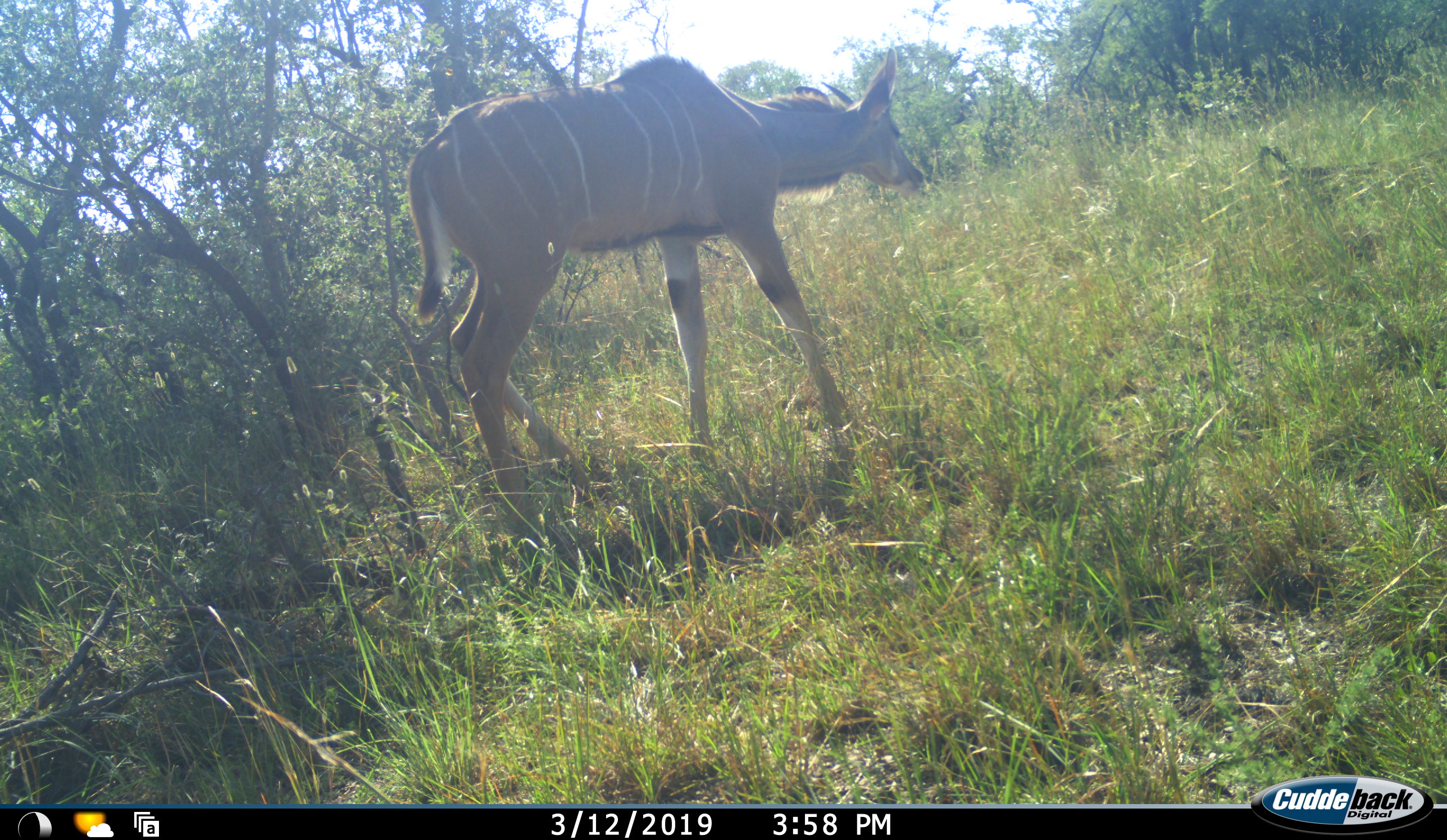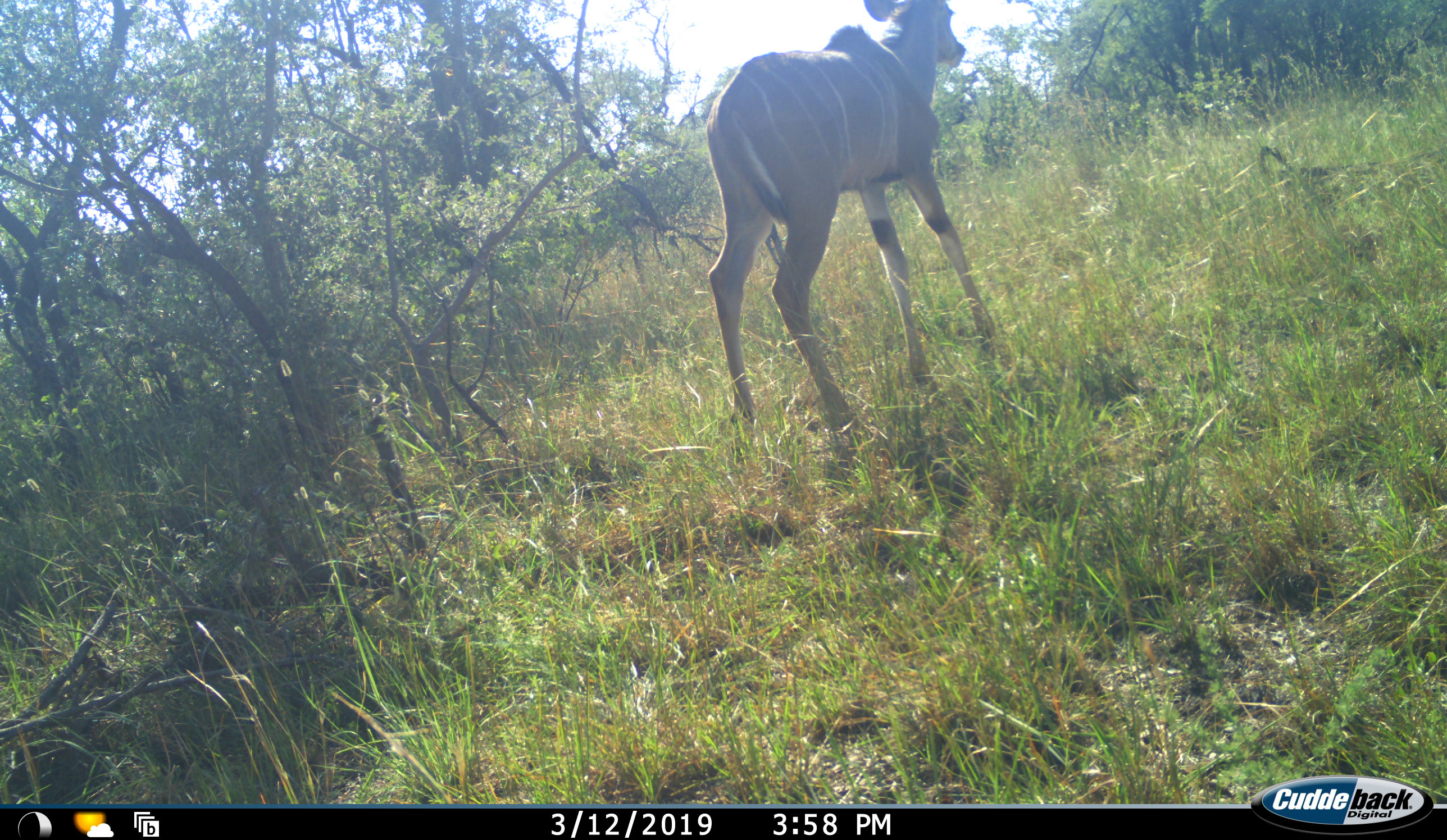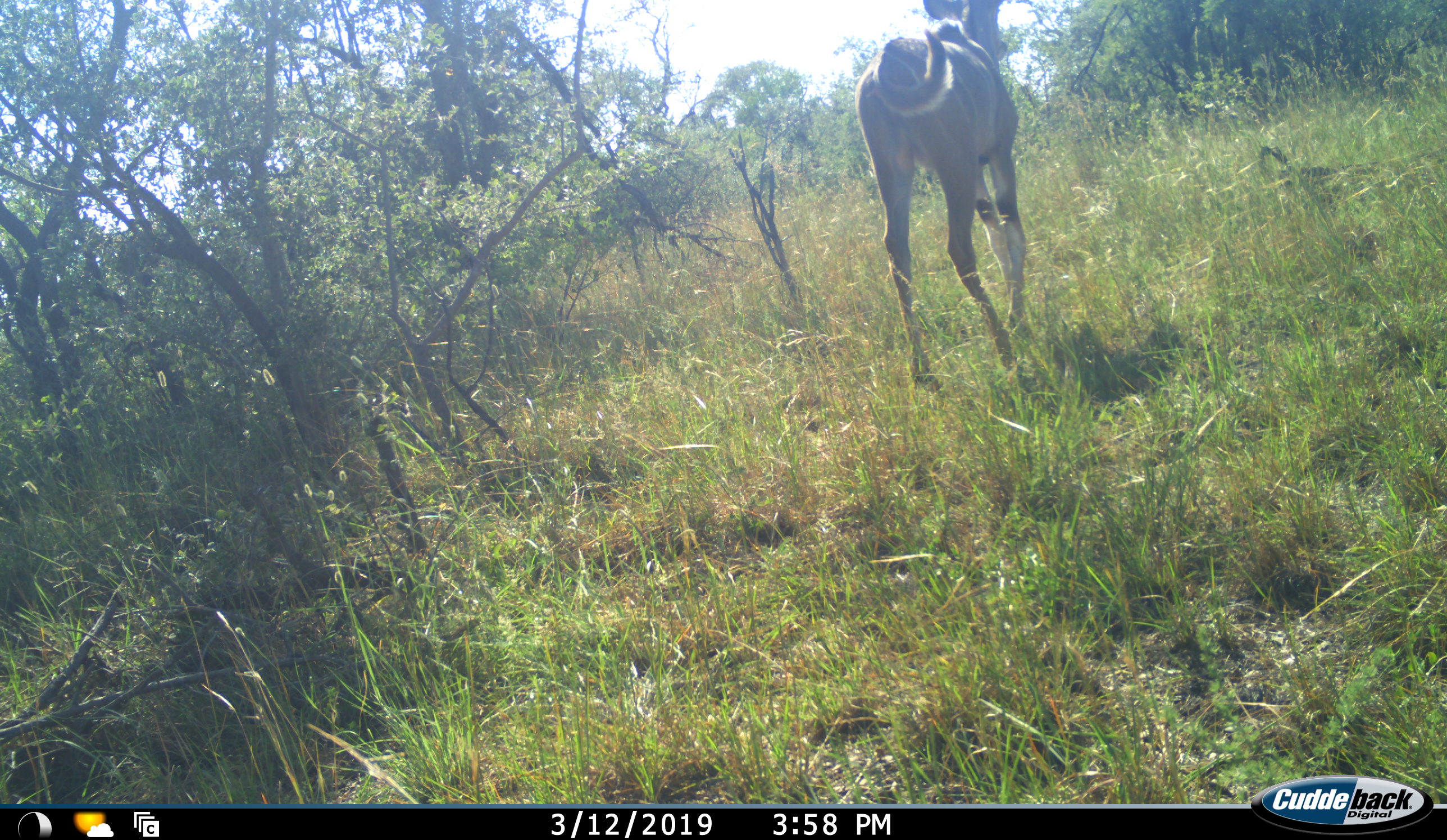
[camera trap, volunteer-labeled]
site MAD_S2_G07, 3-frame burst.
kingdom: Animalia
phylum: Chordata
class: Mammalia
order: Artiodactyla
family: Bovidae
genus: Tragelaphus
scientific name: Tragelaphus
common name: kudu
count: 1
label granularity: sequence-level